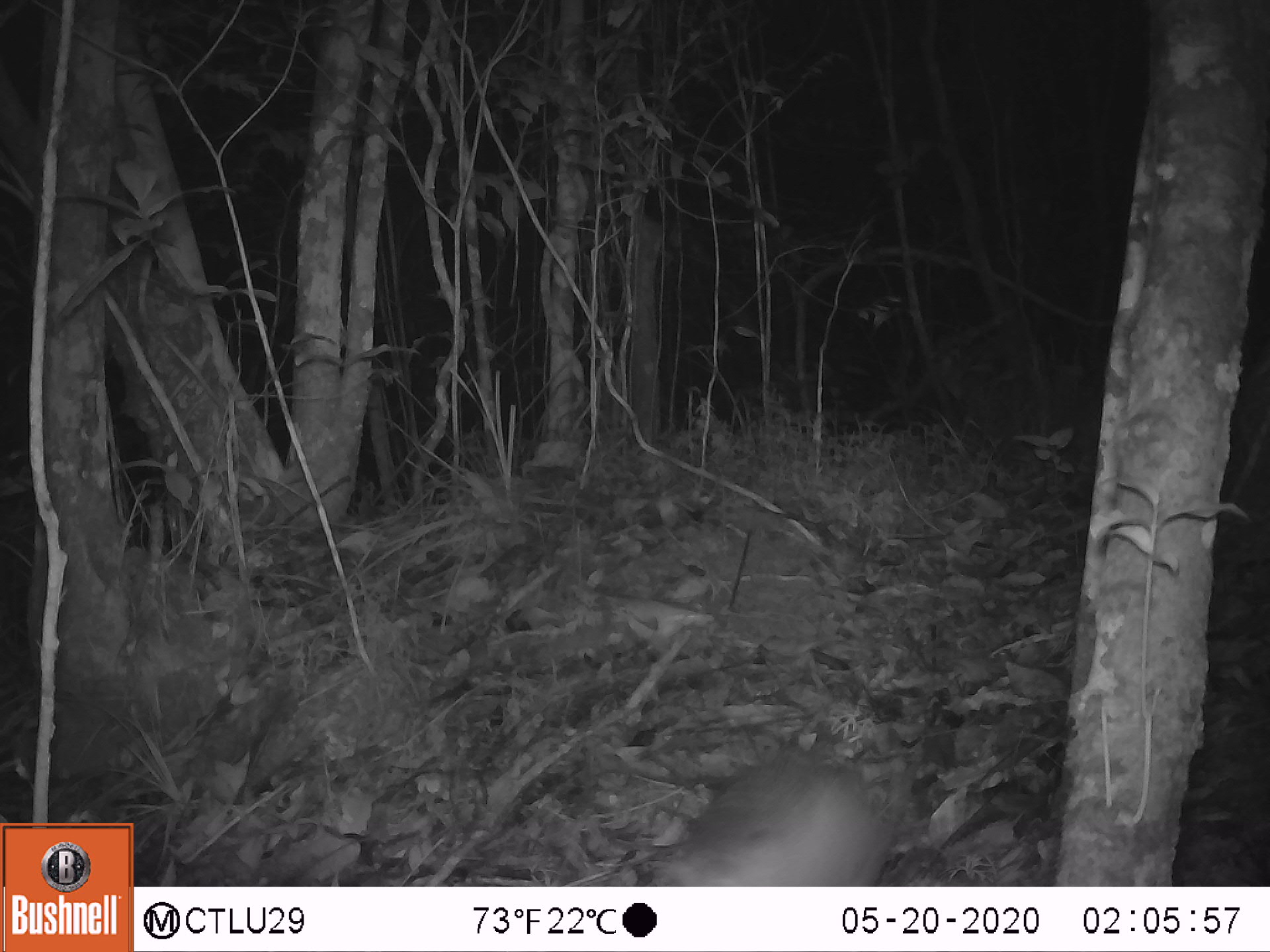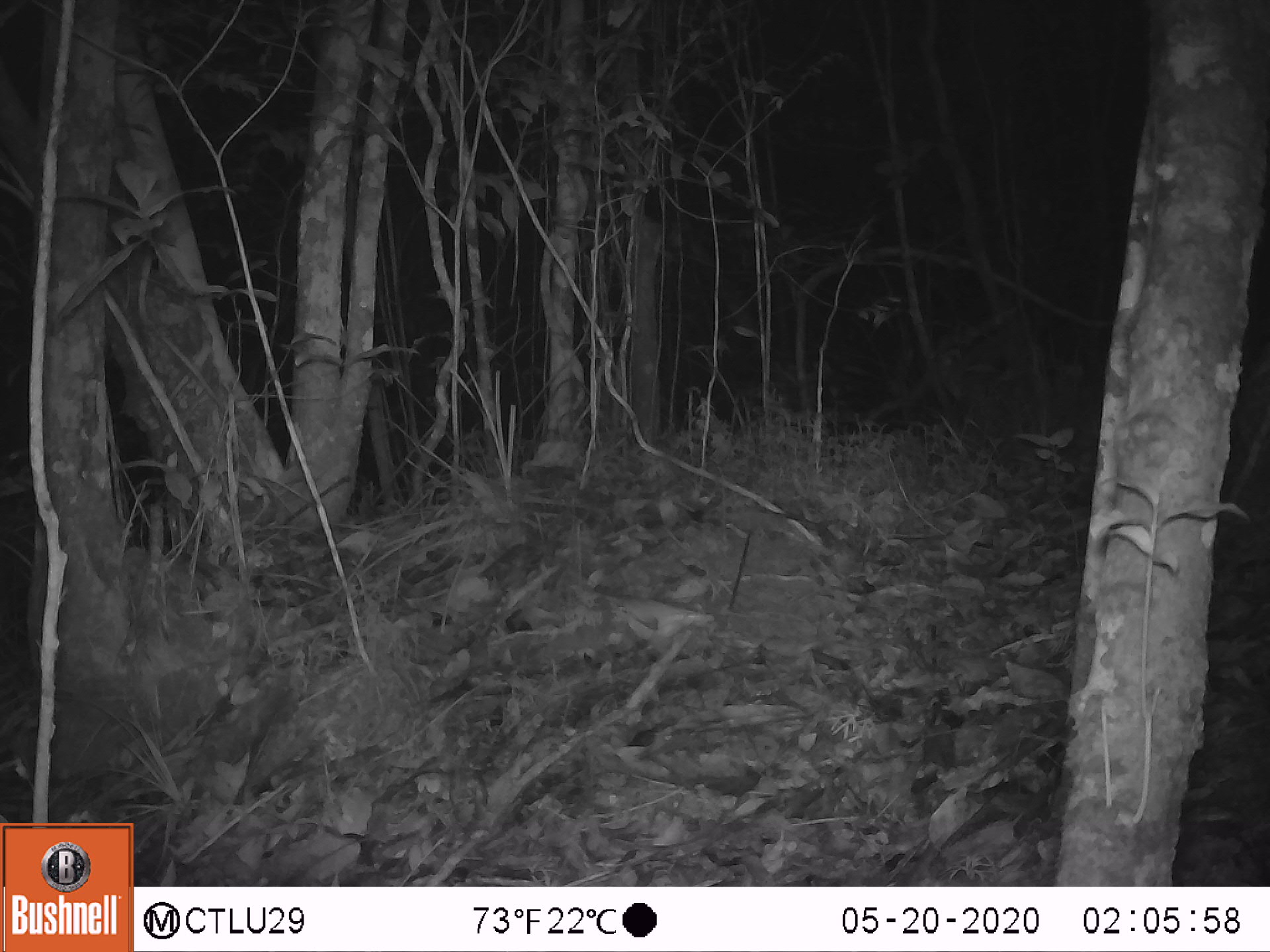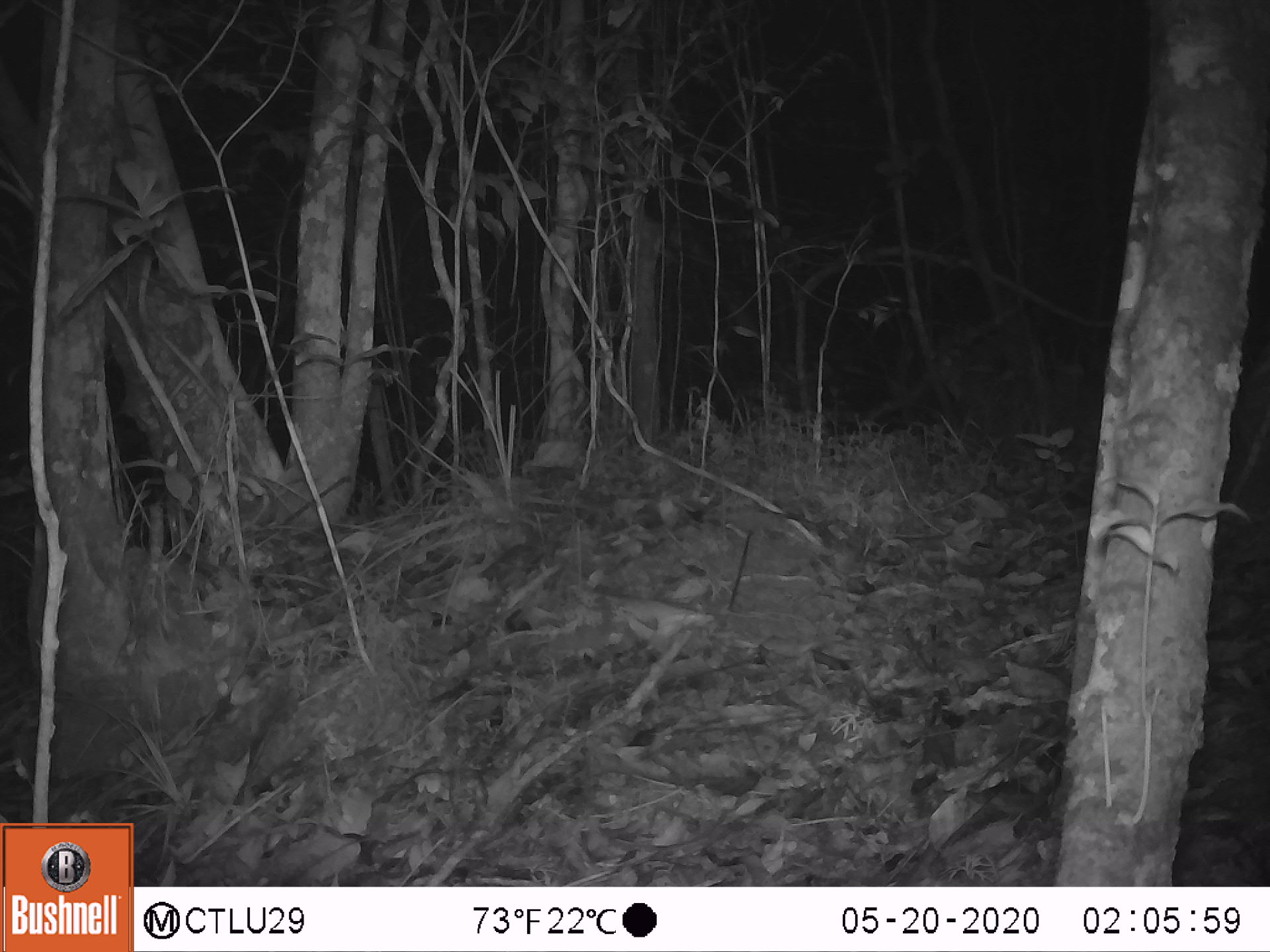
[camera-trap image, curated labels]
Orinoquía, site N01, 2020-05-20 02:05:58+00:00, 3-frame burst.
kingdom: Animalia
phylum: Chordata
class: Mammalia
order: Cingulata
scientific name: Cingulata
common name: armadillo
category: unknown armadillo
Unknown armadillo (armadillo) (Cingulata).